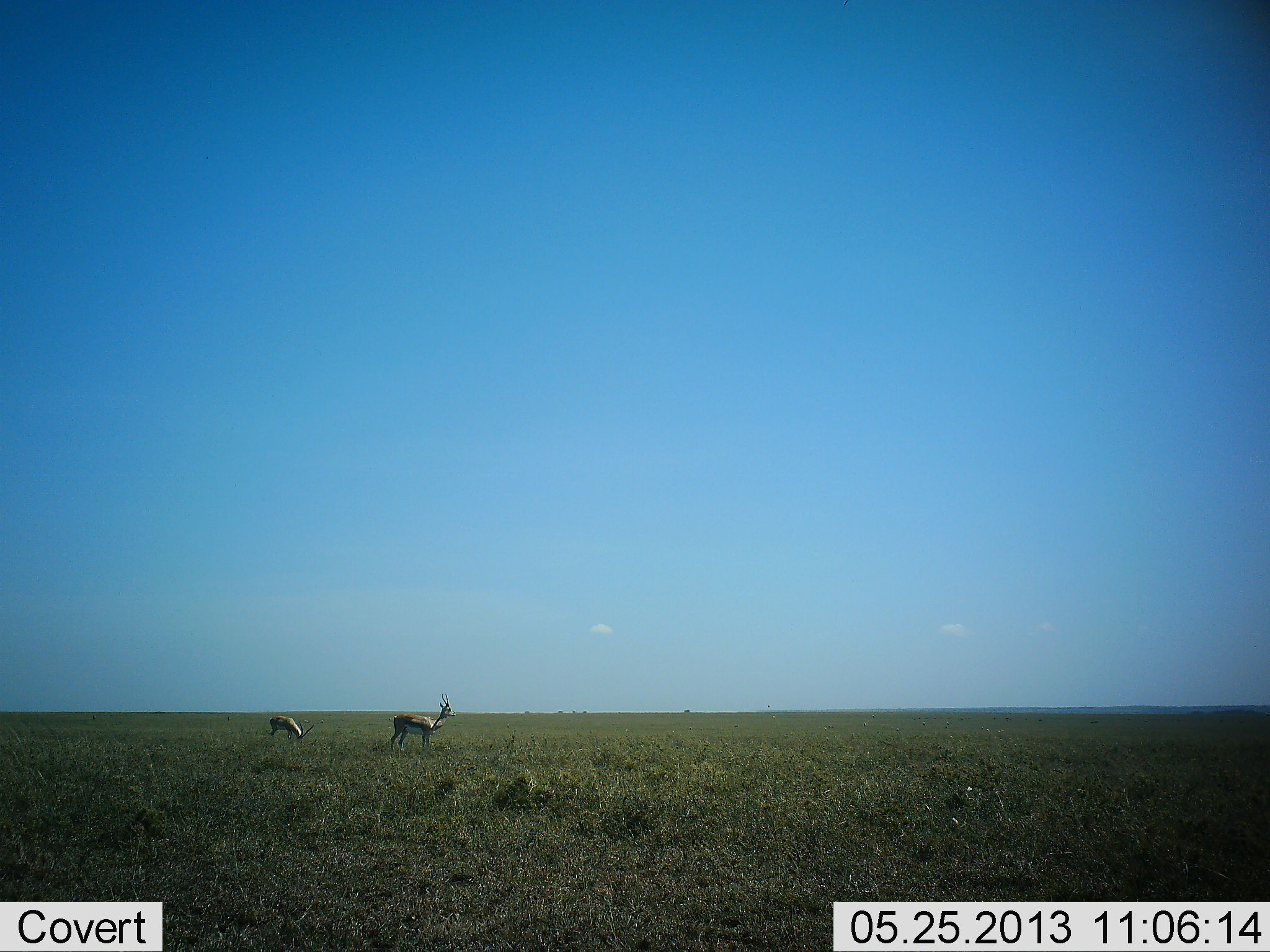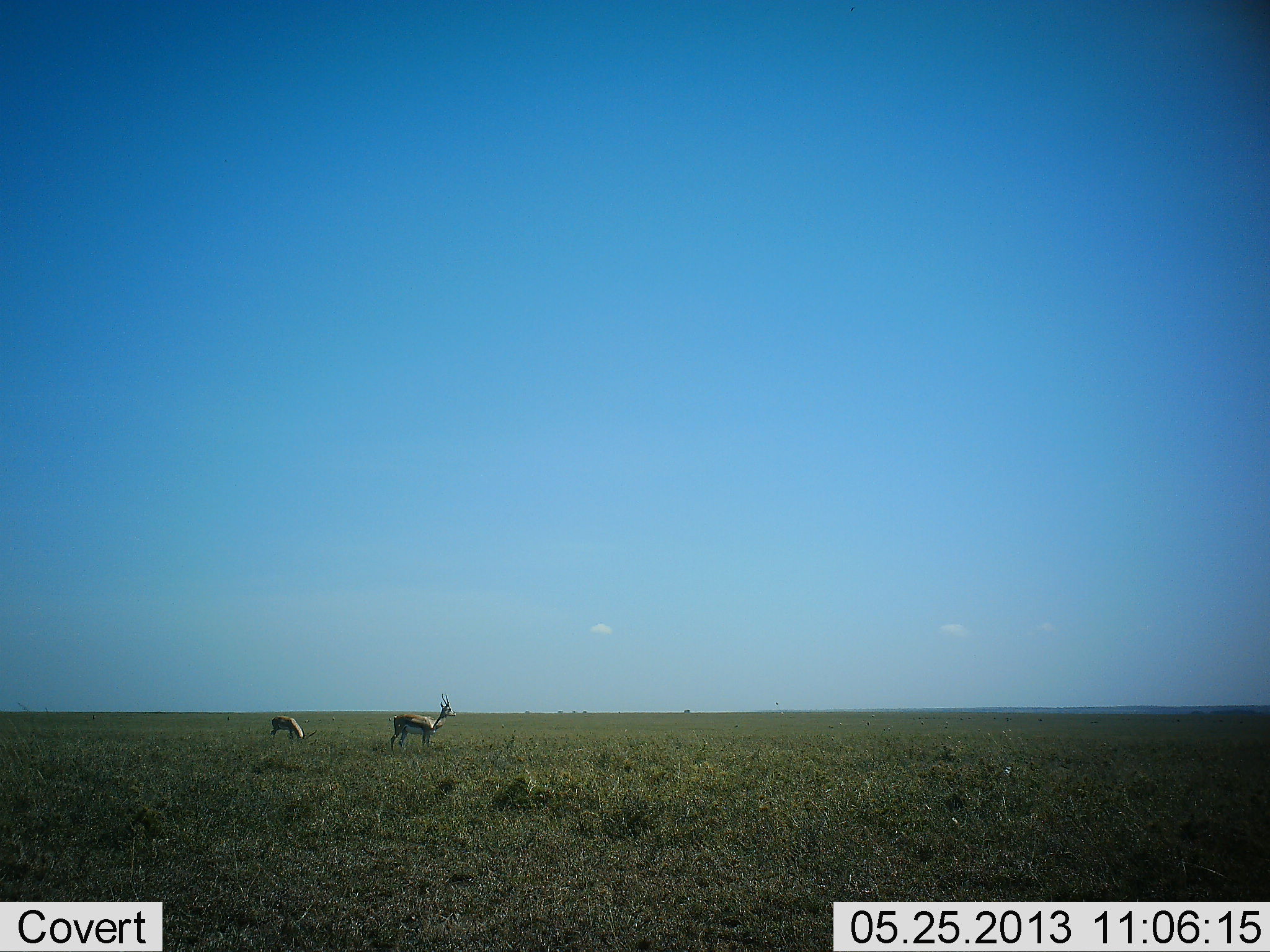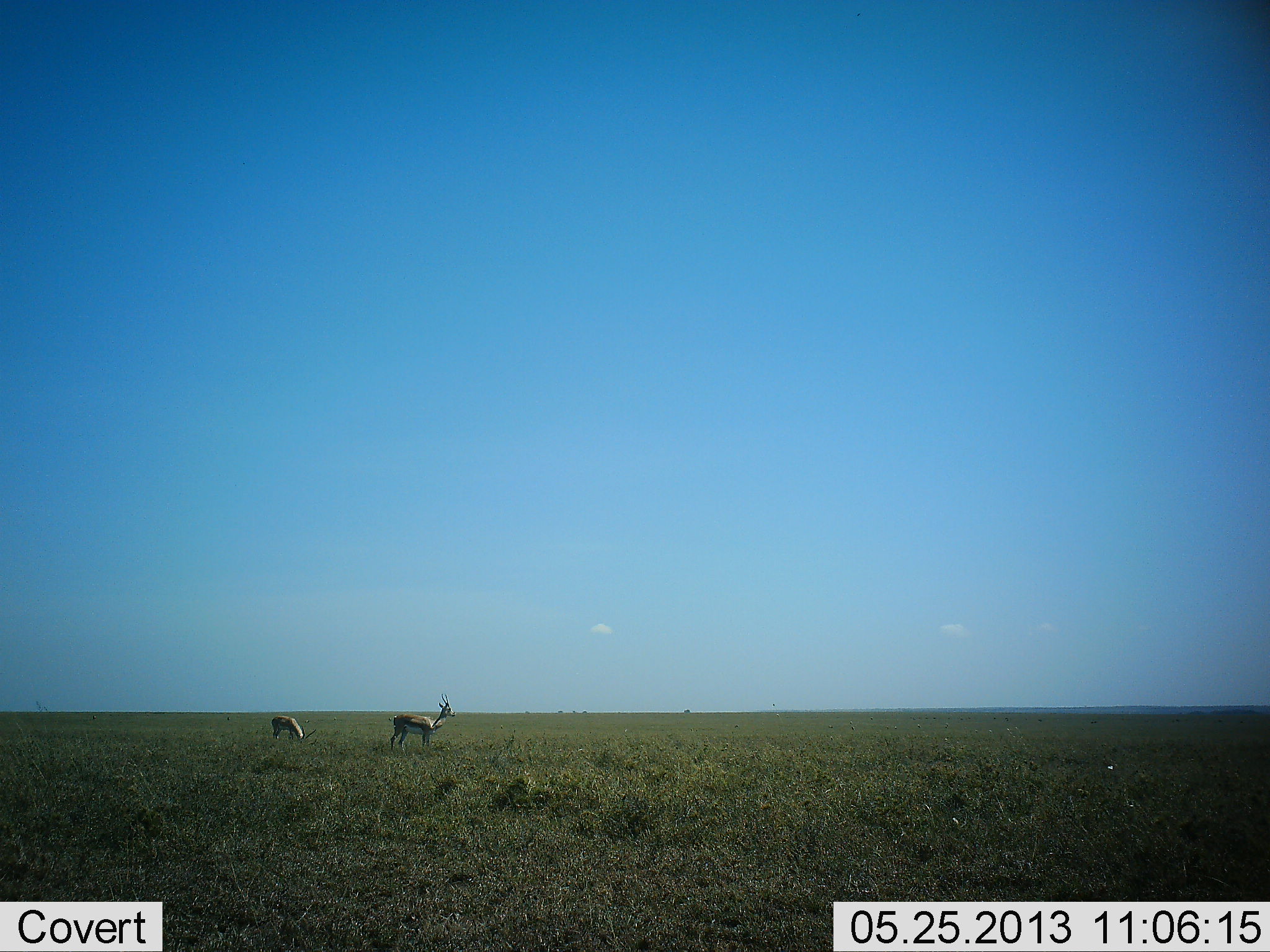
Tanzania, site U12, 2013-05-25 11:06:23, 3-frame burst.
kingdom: Animalia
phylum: Chordata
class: Mammalia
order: Artiodactyla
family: Bovidae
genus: Eudorcas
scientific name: Eudorcas thomsonii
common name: thomson's gazelle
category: gazellethomsons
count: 2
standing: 80%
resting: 0%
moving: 0%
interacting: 0%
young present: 0%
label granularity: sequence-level